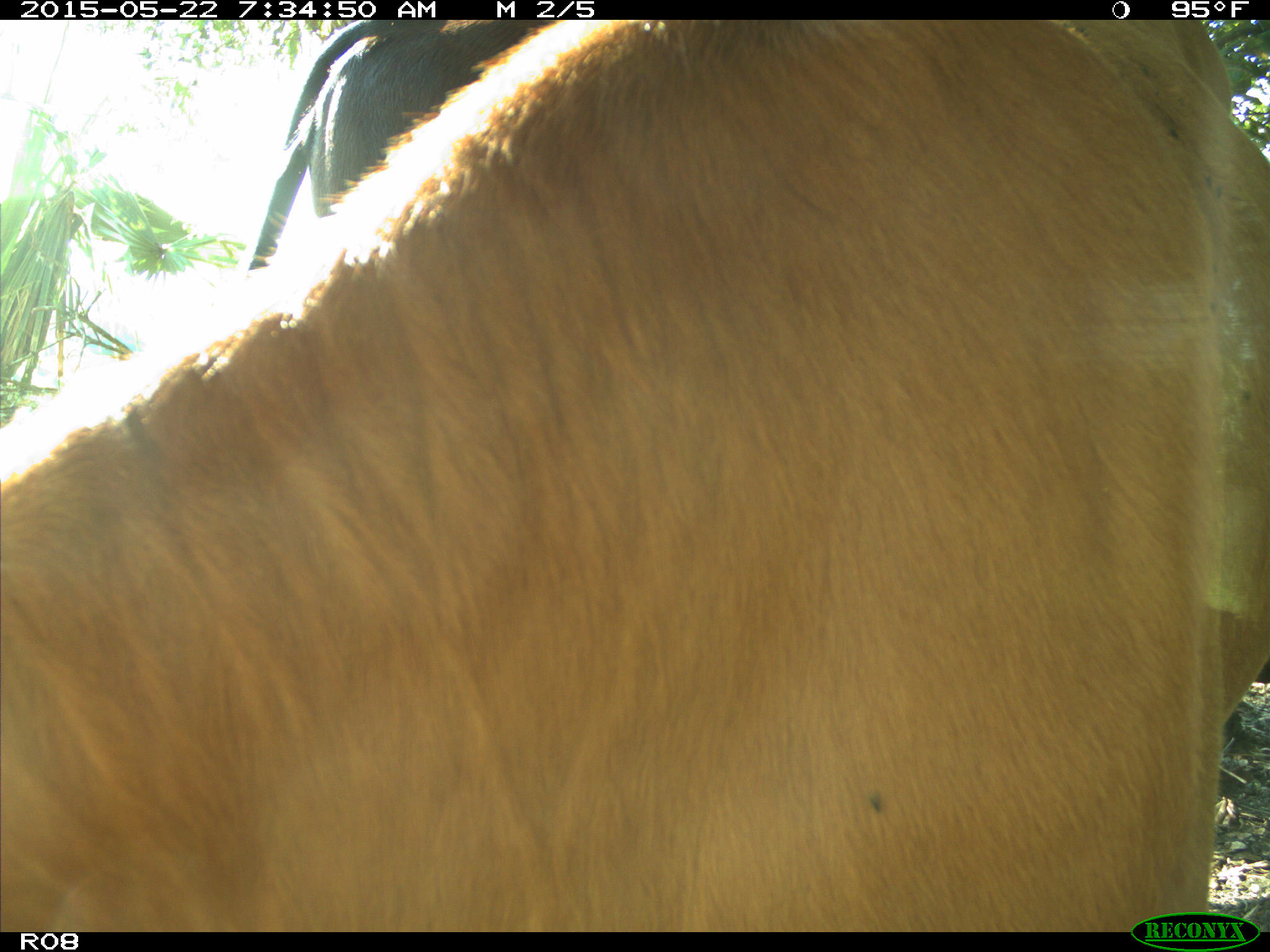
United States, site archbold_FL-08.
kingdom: Animalia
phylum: Chordata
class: Mammalia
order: Artiodactyla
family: Bovidae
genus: Bos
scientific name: Bos taurus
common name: domestic cow